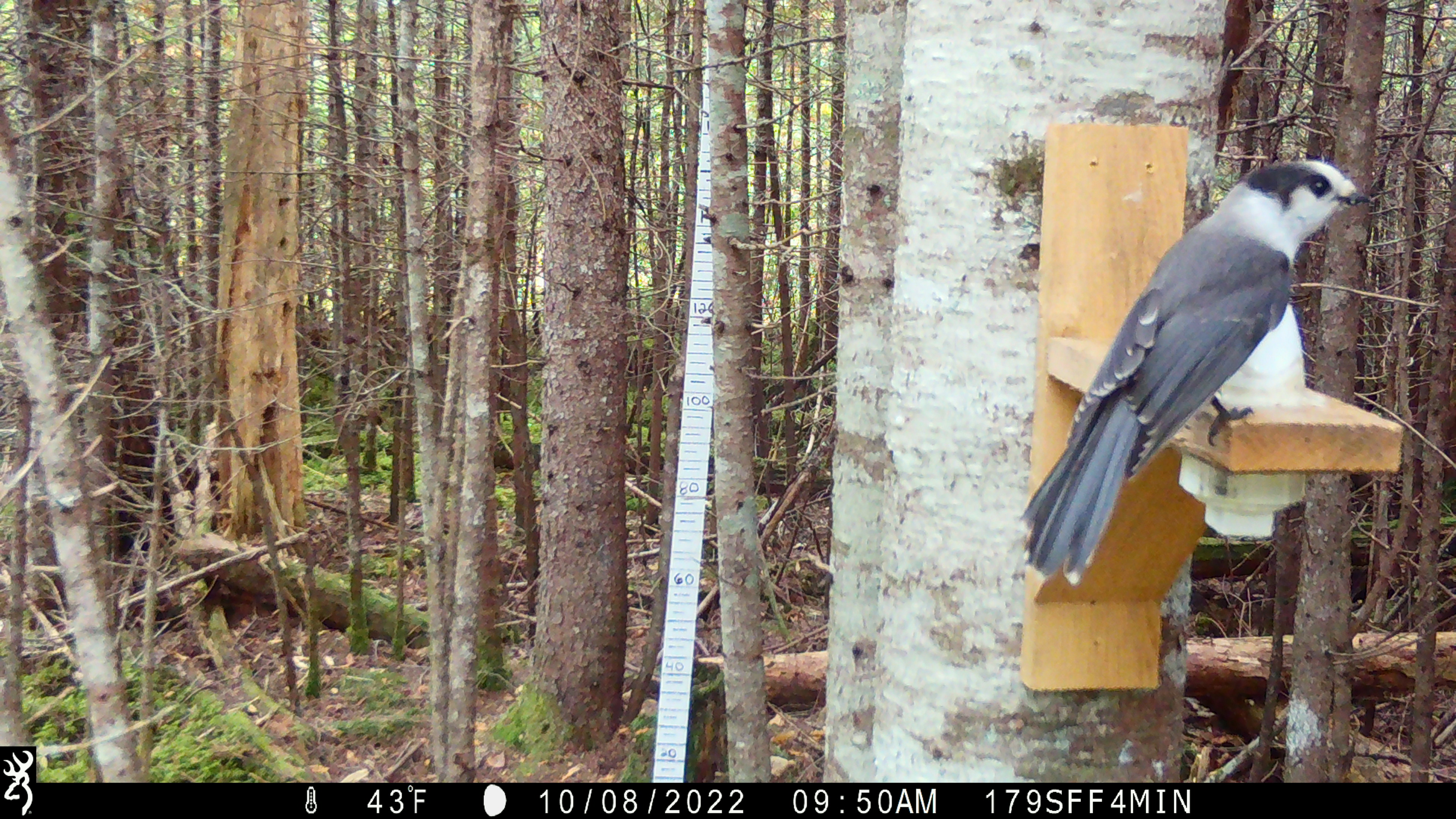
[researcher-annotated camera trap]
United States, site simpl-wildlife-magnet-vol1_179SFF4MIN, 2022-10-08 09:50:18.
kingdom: Animalia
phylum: Chordata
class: Aves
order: Passeriformes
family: Corvidae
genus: Perisoreus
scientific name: Perisoreus canadensis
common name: canada jay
Canada jay (Perisoreus canadensis).